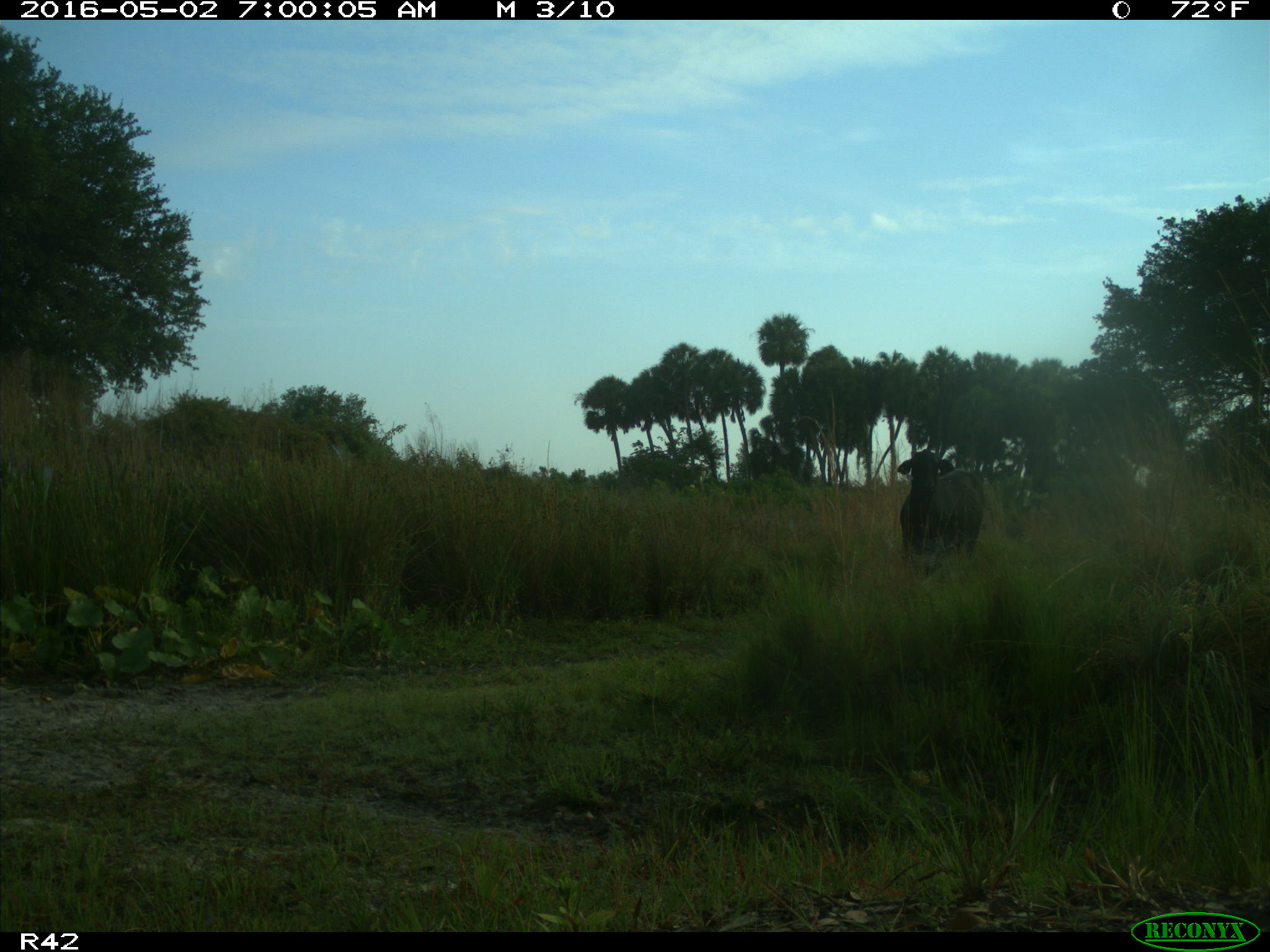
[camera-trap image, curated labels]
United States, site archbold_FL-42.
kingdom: Animalia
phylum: Chordata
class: Mammalia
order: Artiodactyla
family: Bovidae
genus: Bos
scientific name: Bos taurus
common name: domestic cow